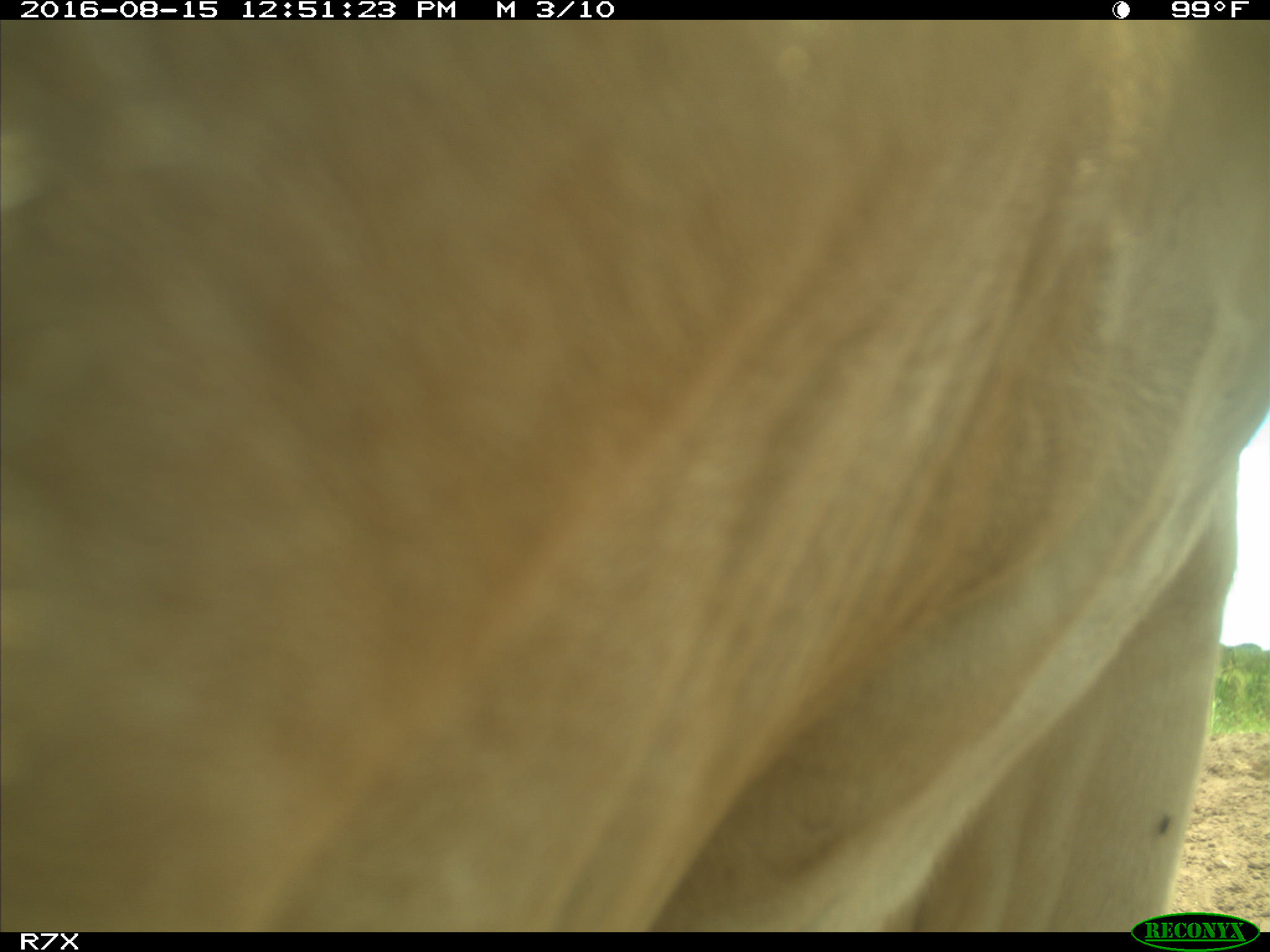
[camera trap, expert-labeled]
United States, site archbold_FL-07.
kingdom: Animalia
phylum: Chordata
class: Mammalia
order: Artiodactyla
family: Bovidae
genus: Bos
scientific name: Bos taurus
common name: domestic cow